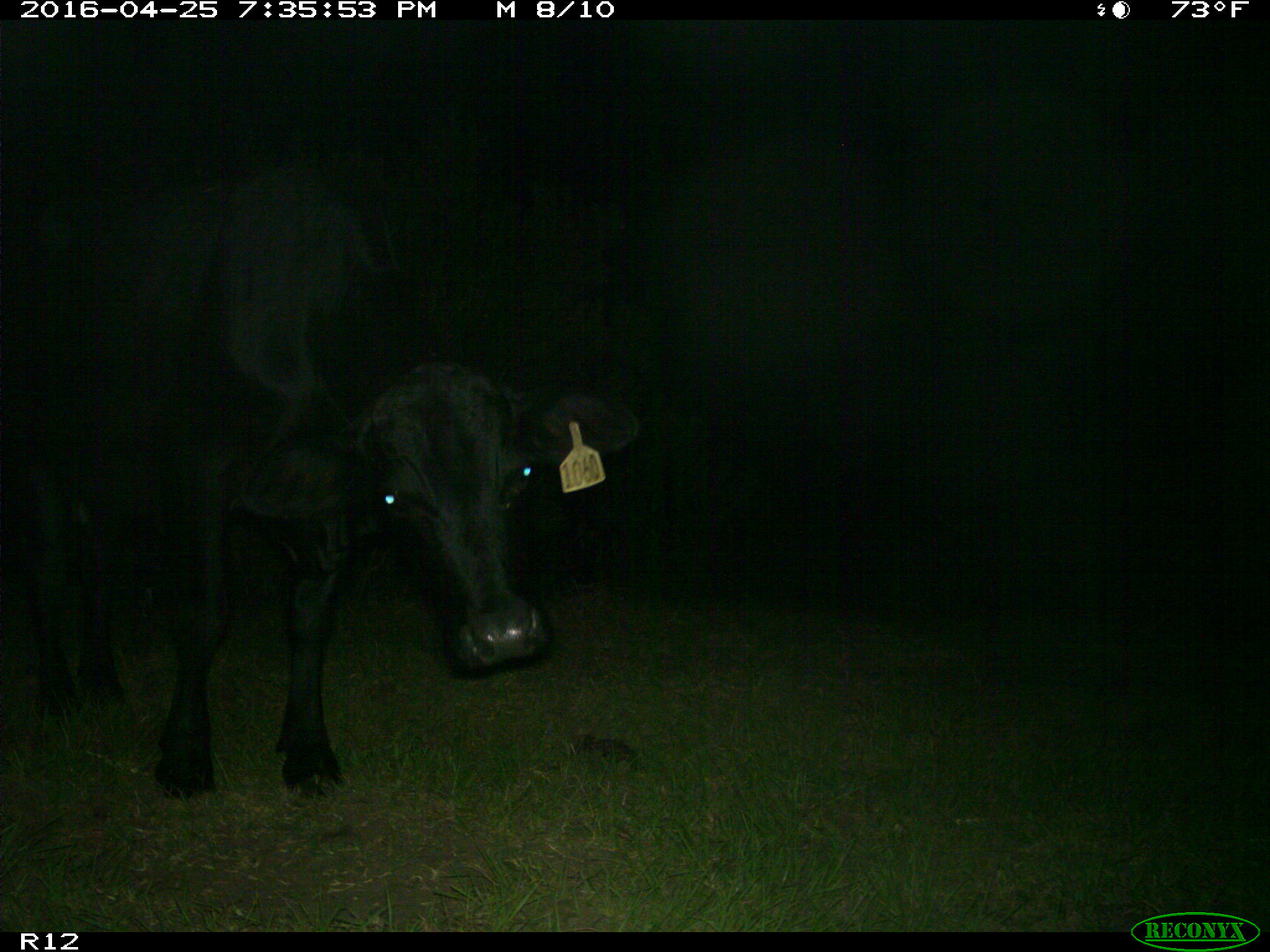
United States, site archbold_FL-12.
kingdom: Animalia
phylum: Chordata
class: Mammalia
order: Artiodactyla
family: Bovidae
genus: Bos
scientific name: Bos taurus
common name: domestic cow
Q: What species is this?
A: Bos taurus (domestic cow).